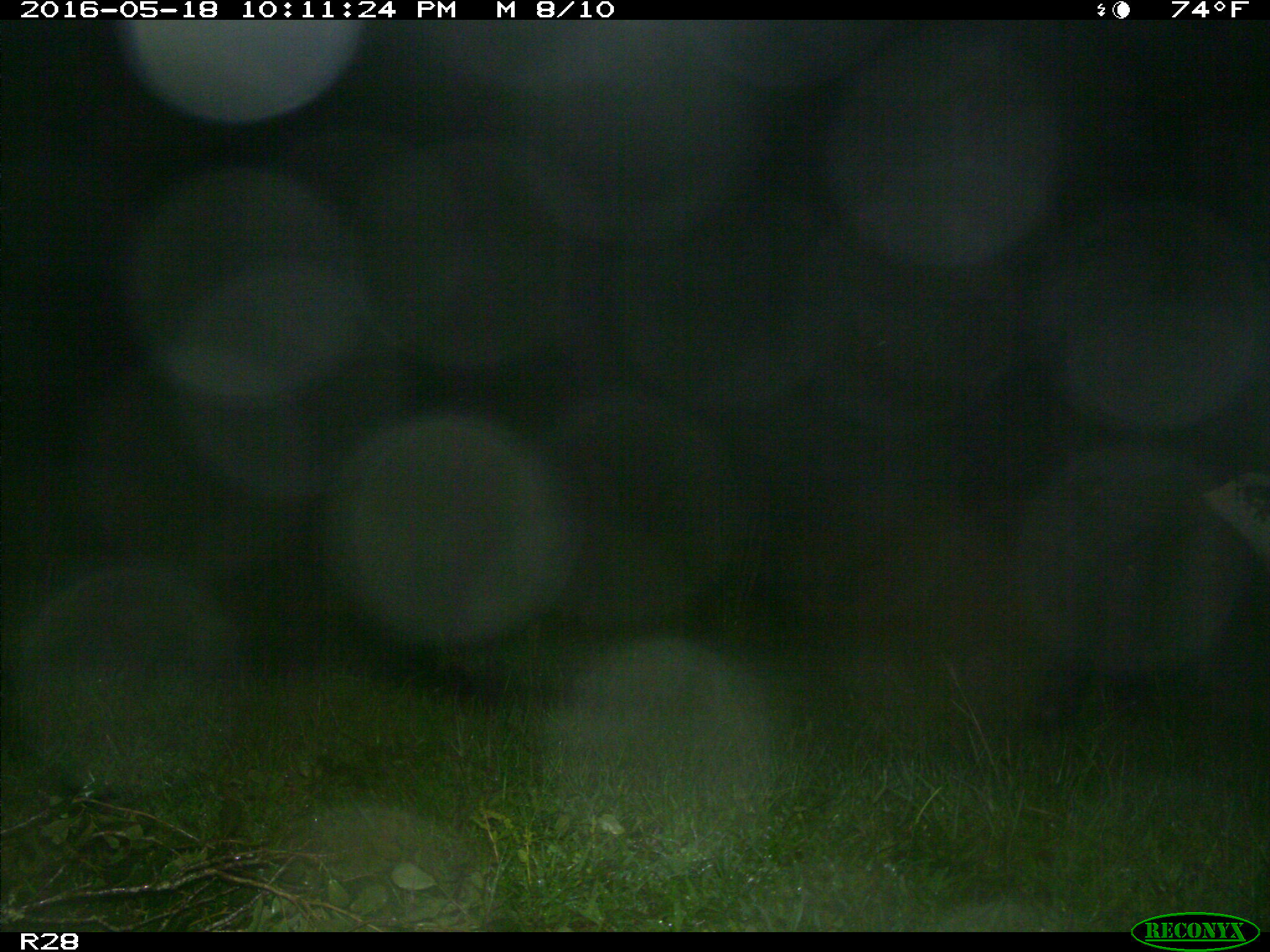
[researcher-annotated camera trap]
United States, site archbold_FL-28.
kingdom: Animalia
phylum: Chordata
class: Mammalia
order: Artiodactyla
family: Bovidae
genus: Bos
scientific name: Bos taurus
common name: domestic cow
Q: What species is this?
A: Bos taurus (domestic cow).